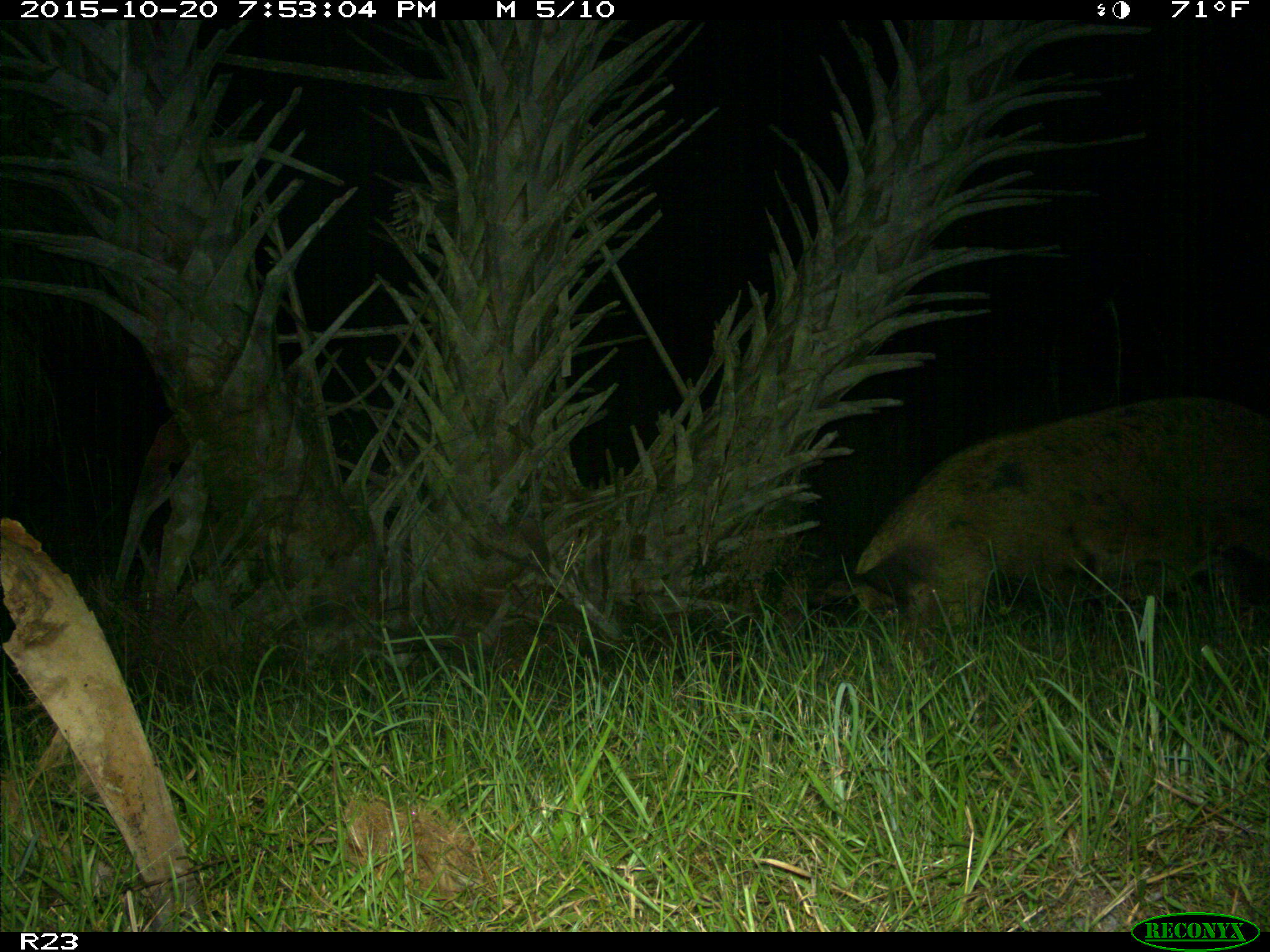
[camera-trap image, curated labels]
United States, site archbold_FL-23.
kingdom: Animalia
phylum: Chordata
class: Mammalia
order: Artiodactyla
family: Suidae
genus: Sus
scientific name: Sus scrofa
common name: wild boar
Sus scrofa (wild boar).